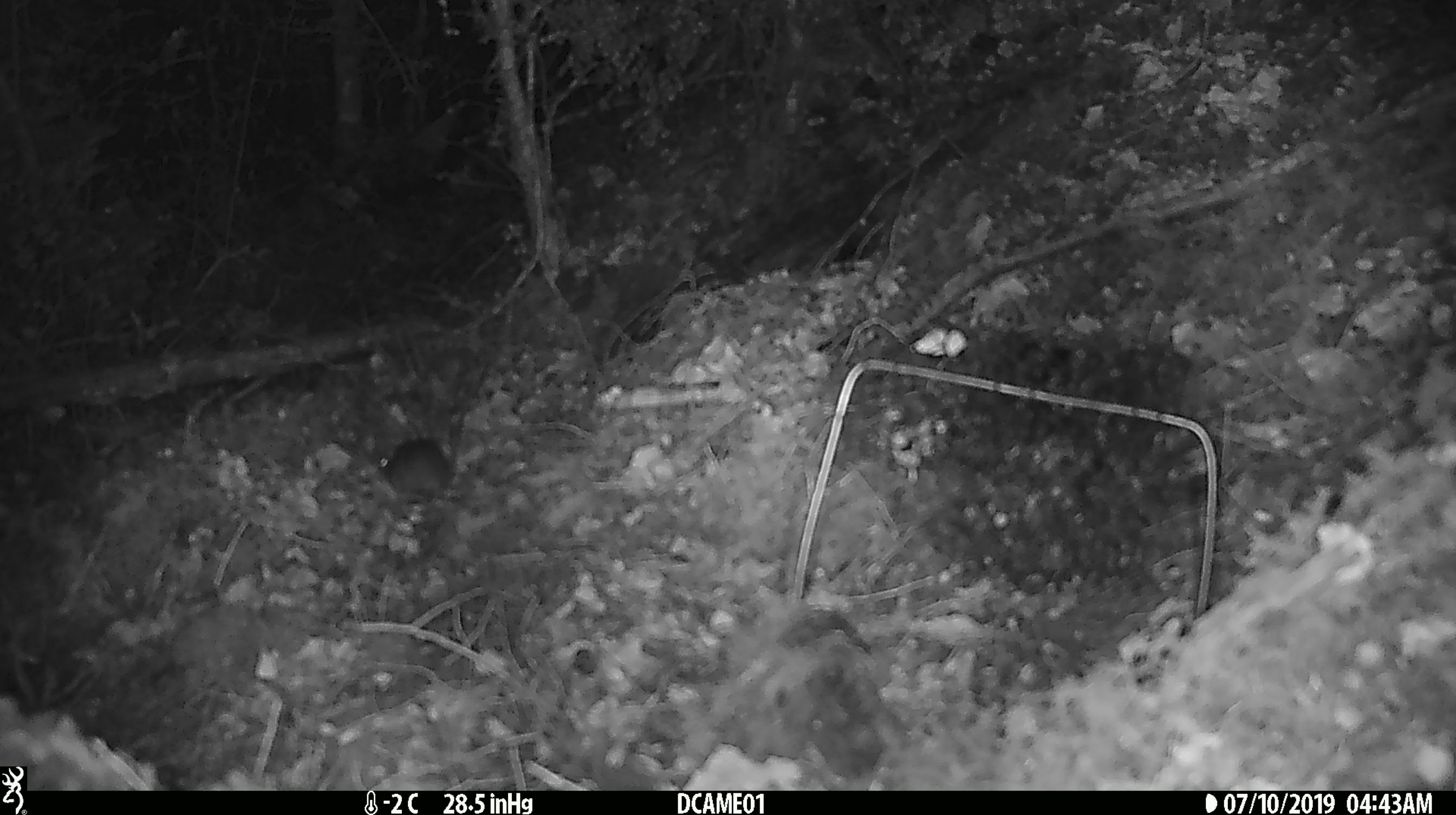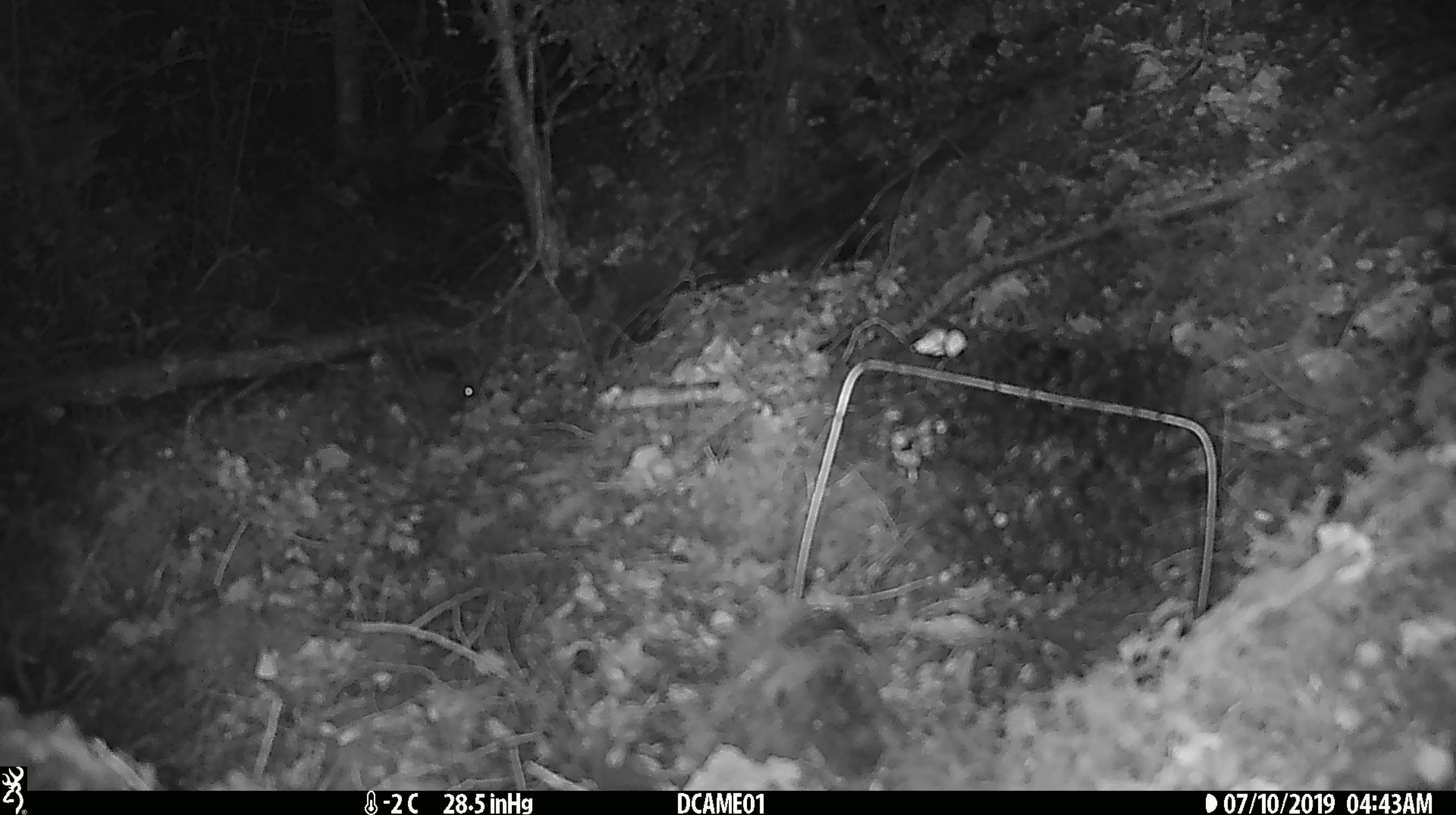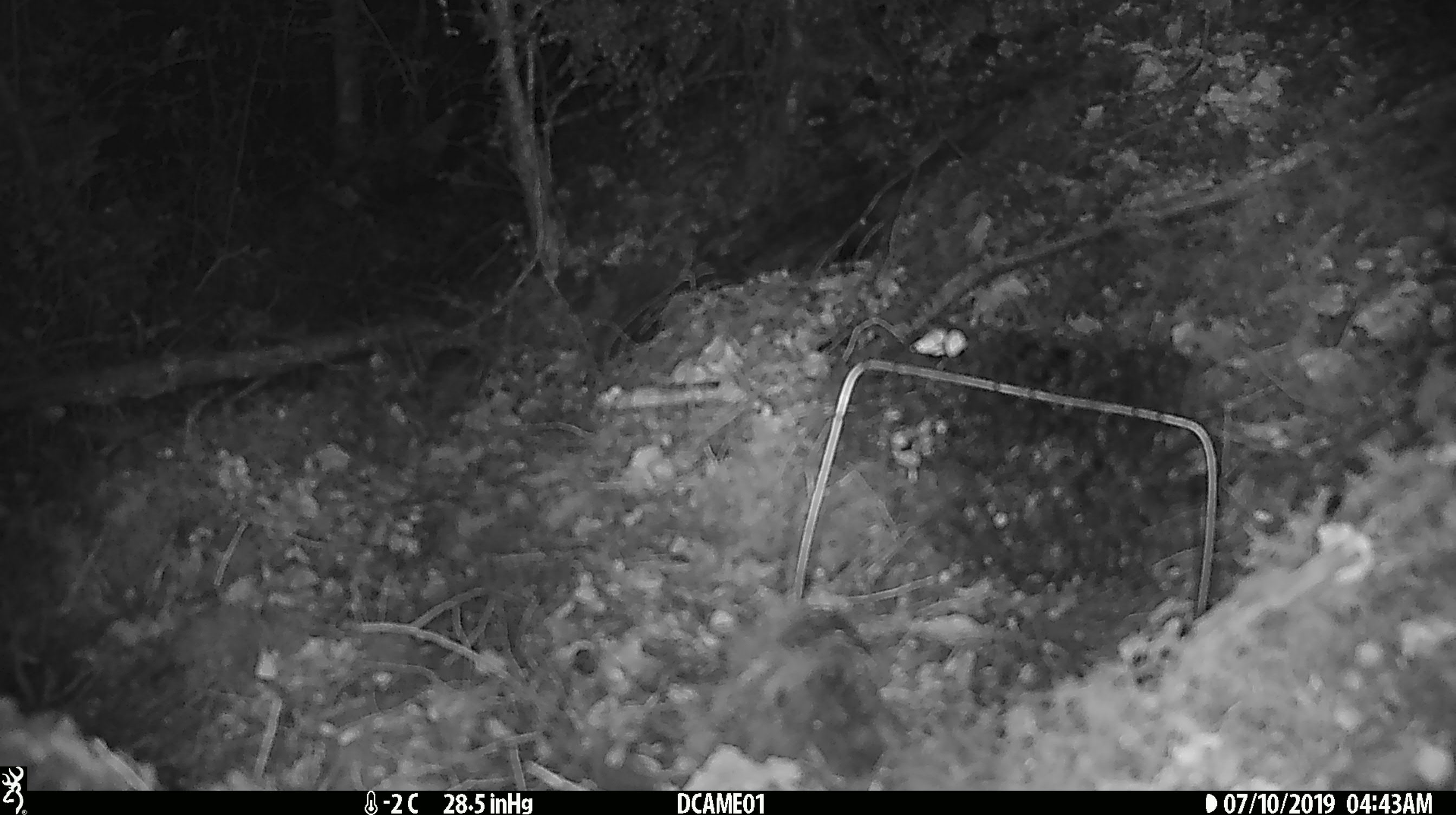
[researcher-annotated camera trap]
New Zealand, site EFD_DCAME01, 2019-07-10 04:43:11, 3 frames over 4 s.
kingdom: Animalia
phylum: Chordata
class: Mammalia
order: Rodentia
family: Muridae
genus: Mus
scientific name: Mus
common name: mouse